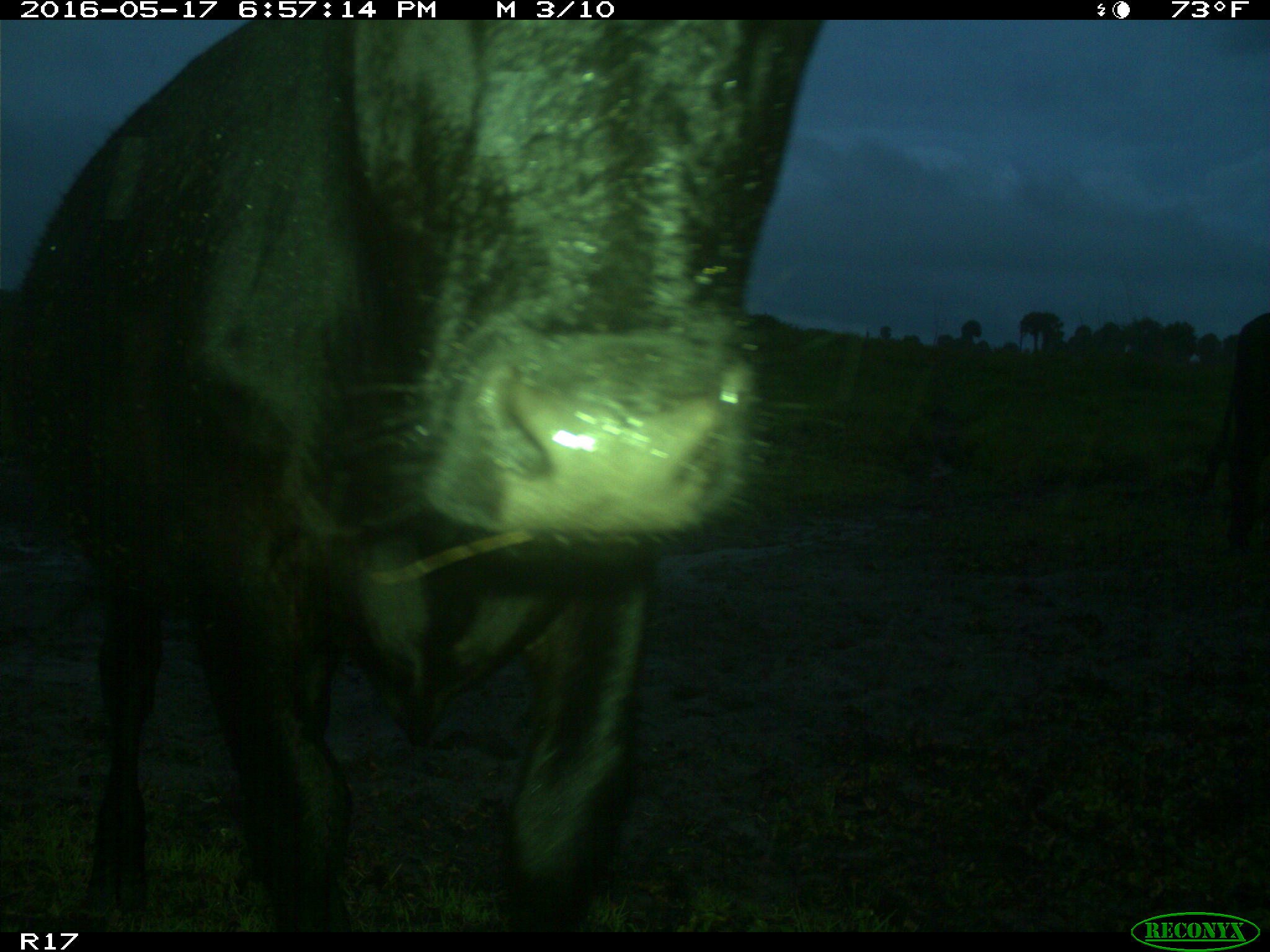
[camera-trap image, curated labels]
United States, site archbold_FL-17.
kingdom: Animalia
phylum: Chordata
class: Mammalia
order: Artiodactyla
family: Bovidae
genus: Bos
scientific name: Bos taurus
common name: domestic cow